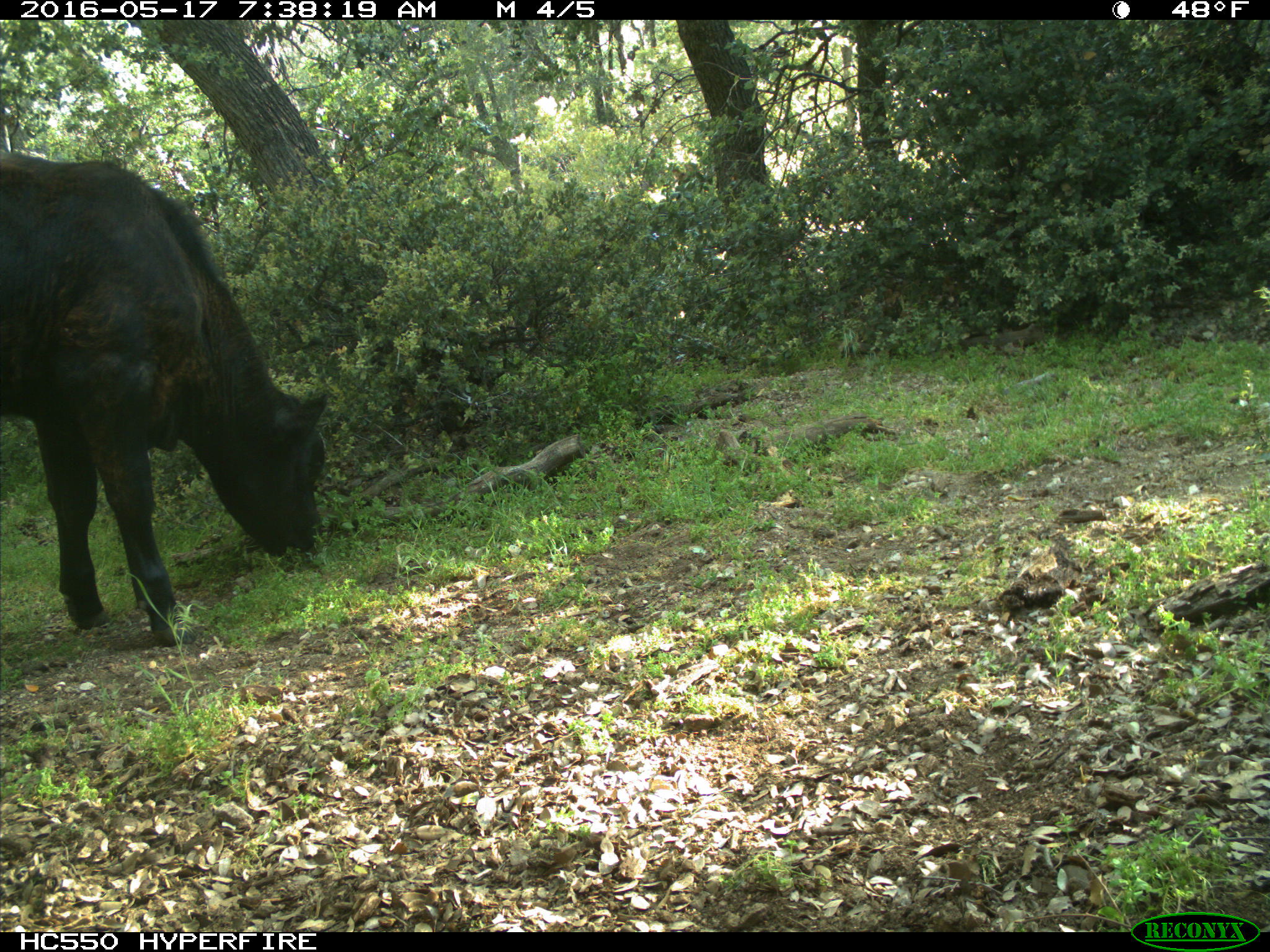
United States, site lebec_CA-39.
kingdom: Animalia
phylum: Chordata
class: Mammalia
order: Artiodactyla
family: Bovidae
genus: Bos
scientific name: Bos taurus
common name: domestic cow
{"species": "Bos taurus (domestic cow)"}